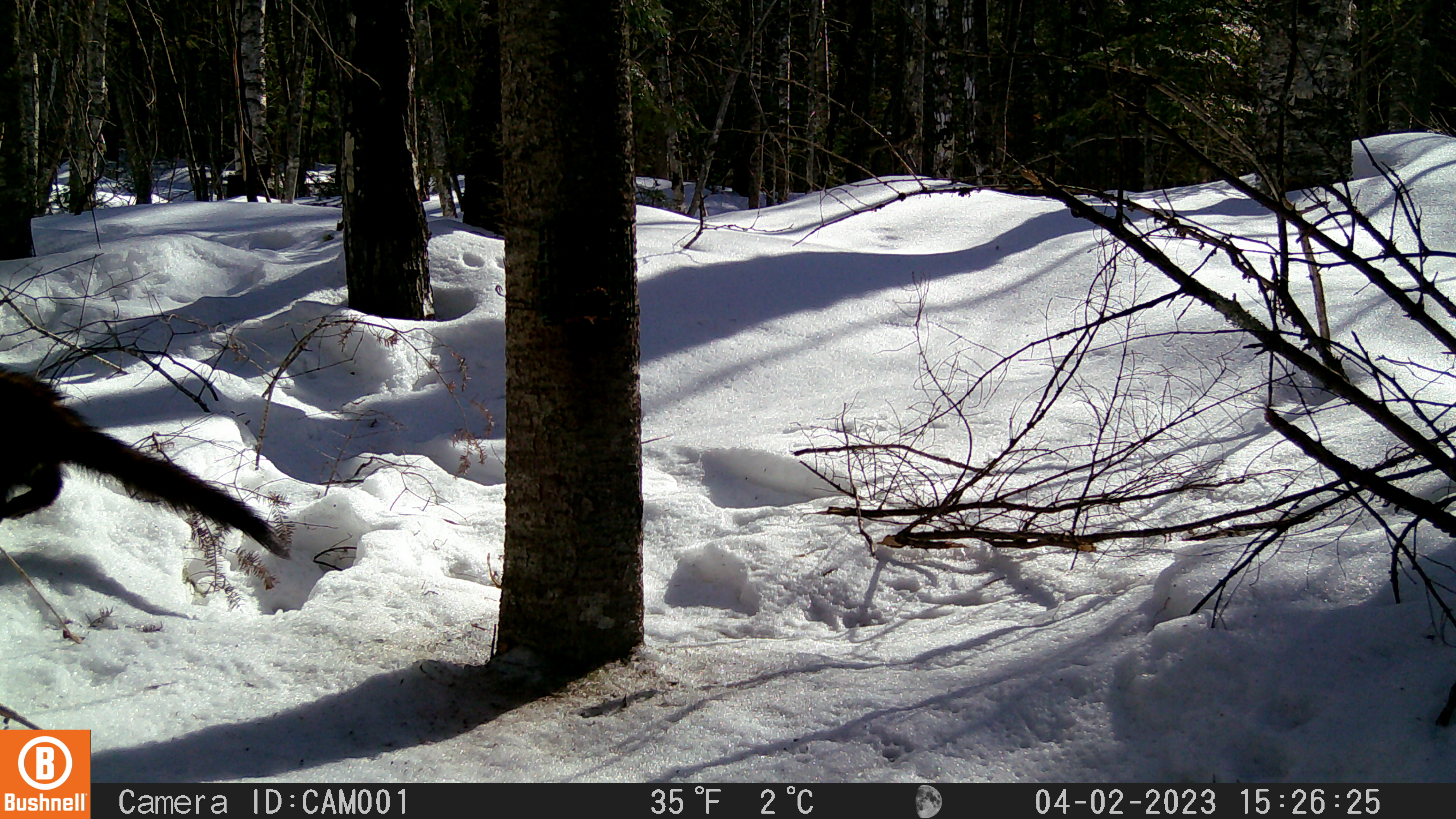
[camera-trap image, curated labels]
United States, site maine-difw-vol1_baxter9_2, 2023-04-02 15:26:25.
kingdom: Animalia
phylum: Chordata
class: Mammalia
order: Carnivora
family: Mustelidae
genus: Martes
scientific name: Martes americana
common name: american marten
American marten (Martes americana).